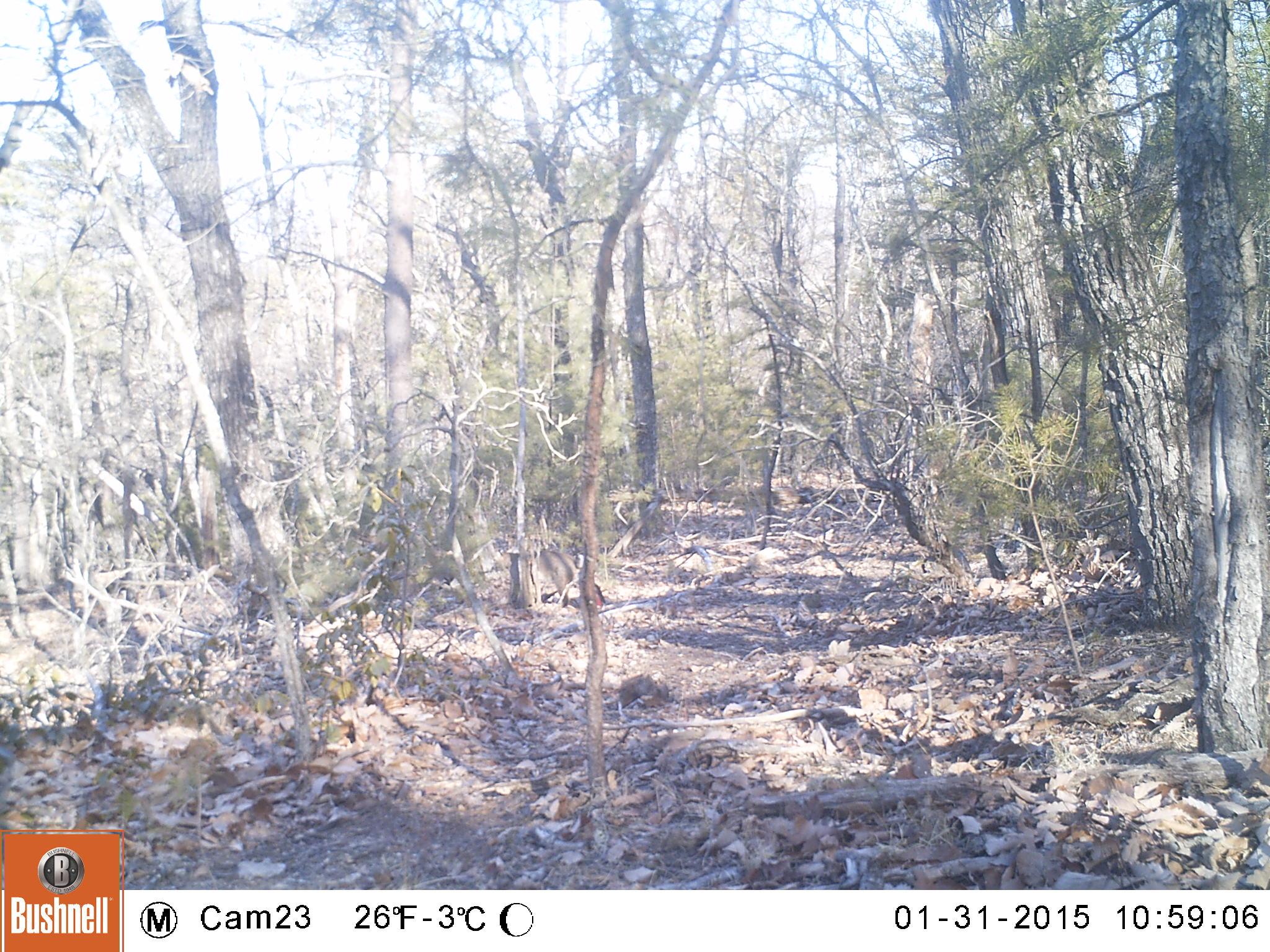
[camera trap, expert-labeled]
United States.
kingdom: Animalia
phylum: Chordata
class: Mammalia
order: Carnivora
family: Felidae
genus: Lynx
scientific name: Lynx rufus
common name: bobcat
Bobcat (Lynx rufus).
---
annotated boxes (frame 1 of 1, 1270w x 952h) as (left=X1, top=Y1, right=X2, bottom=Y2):
Bobcat: (left=527, top=535, right=598, bottom=612)